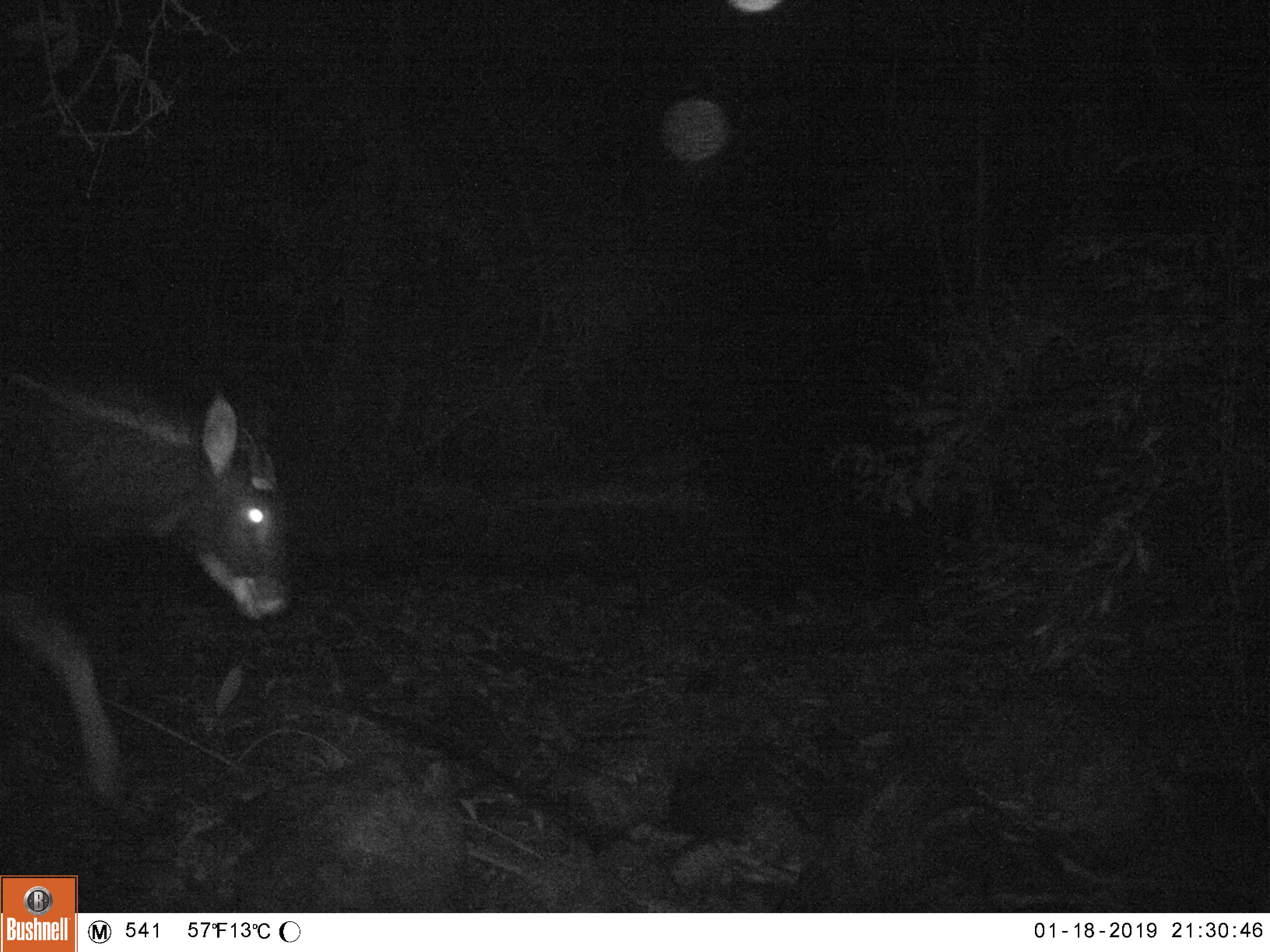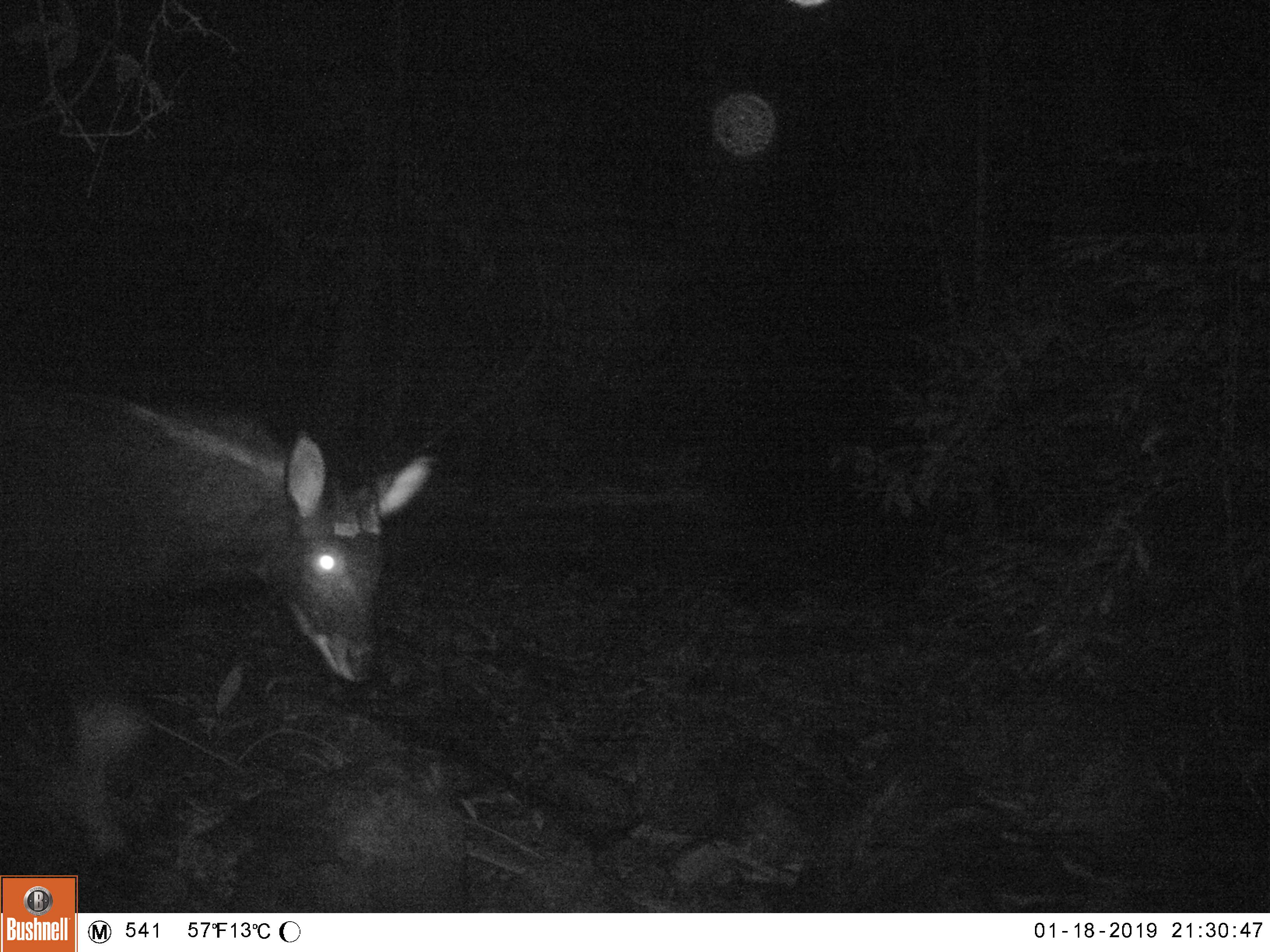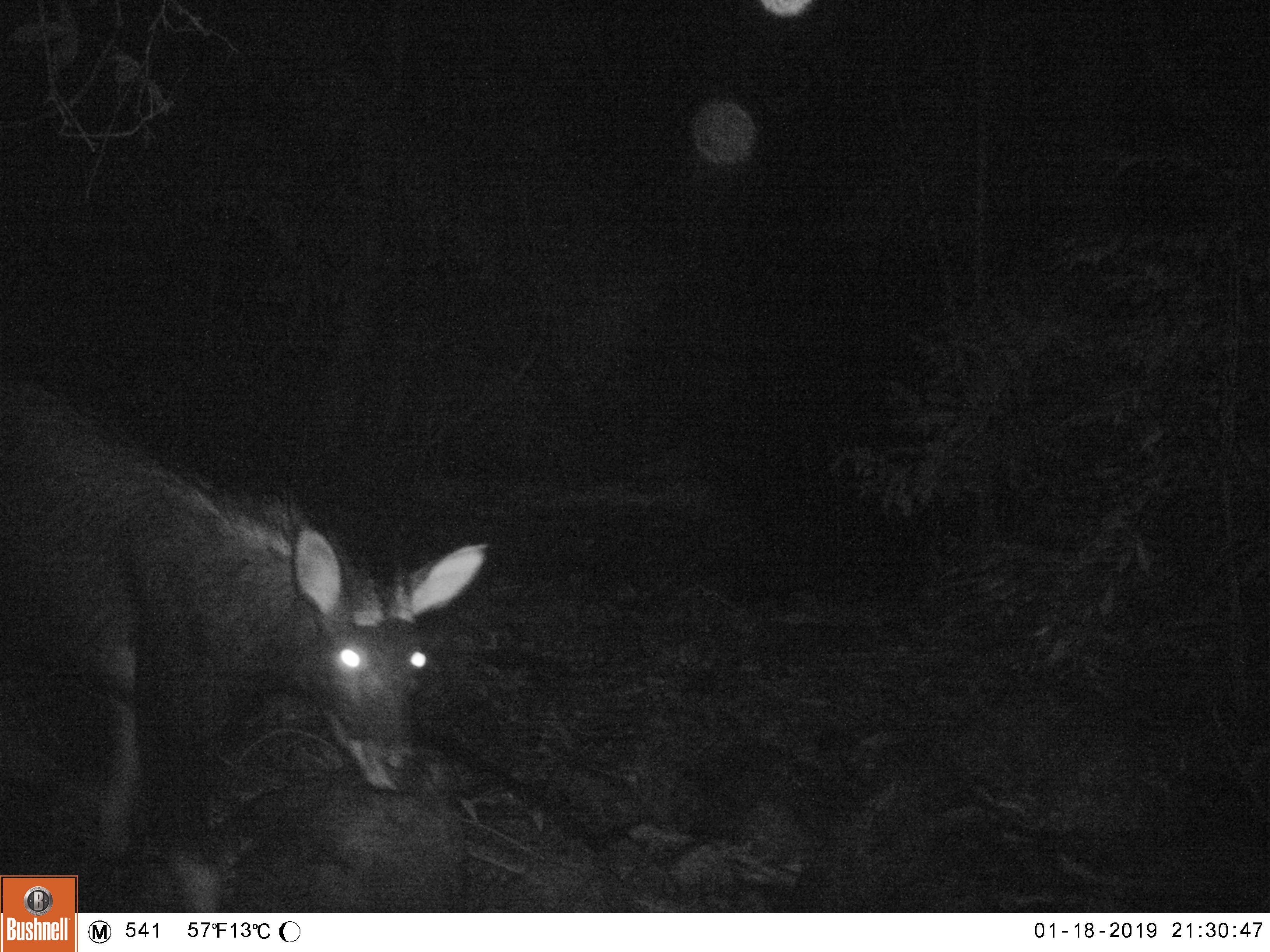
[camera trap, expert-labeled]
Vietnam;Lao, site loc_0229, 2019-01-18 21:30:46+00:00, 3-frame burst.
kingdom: Animalia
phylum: Chordata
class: Mammalia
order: Artiodactyla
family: Bovidae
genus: Capricornis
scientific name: Capricornis sumatraensis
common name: chinese serow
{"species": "chinese serow (Capricornis sumatraensis)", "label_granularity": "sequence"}